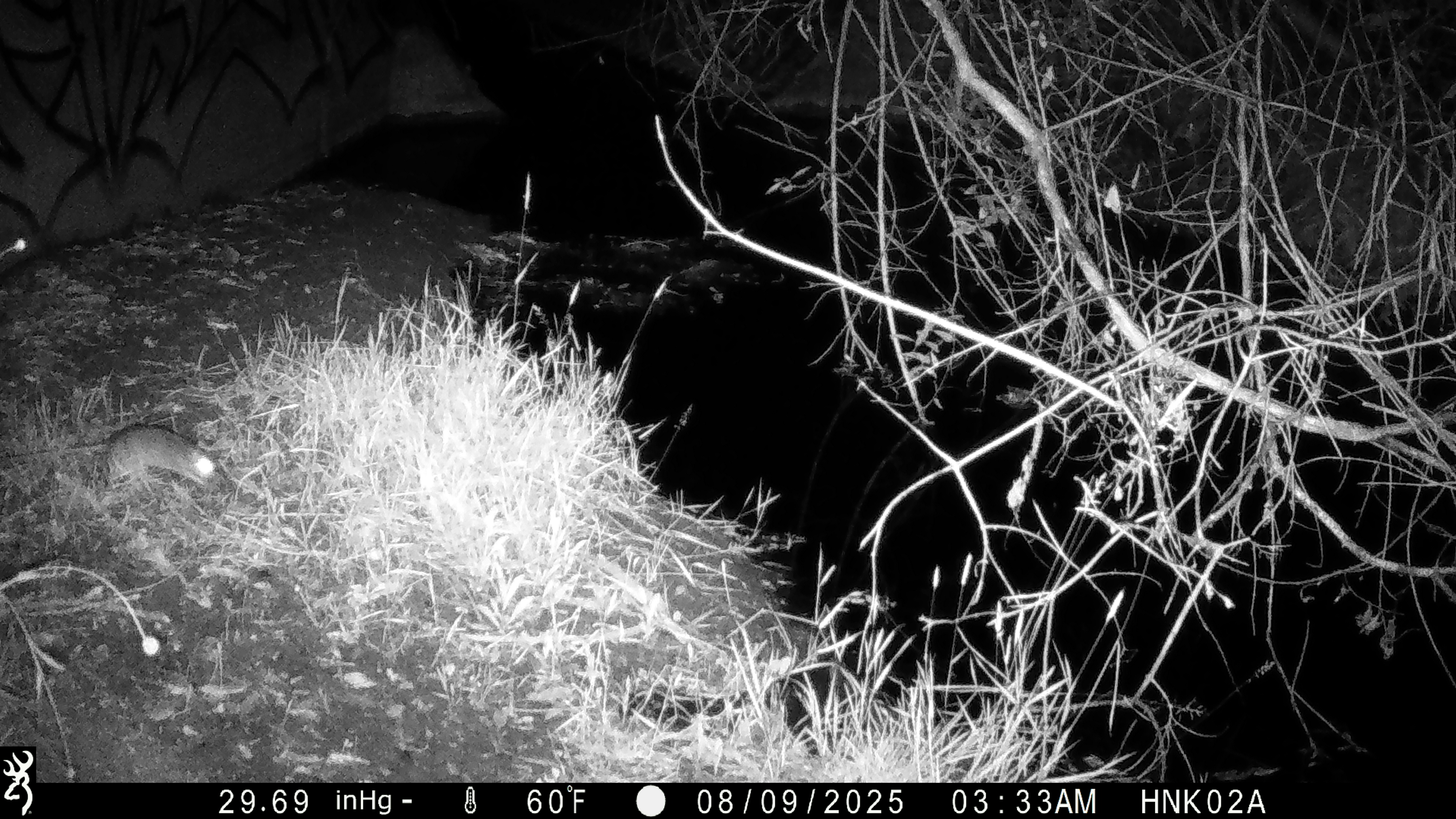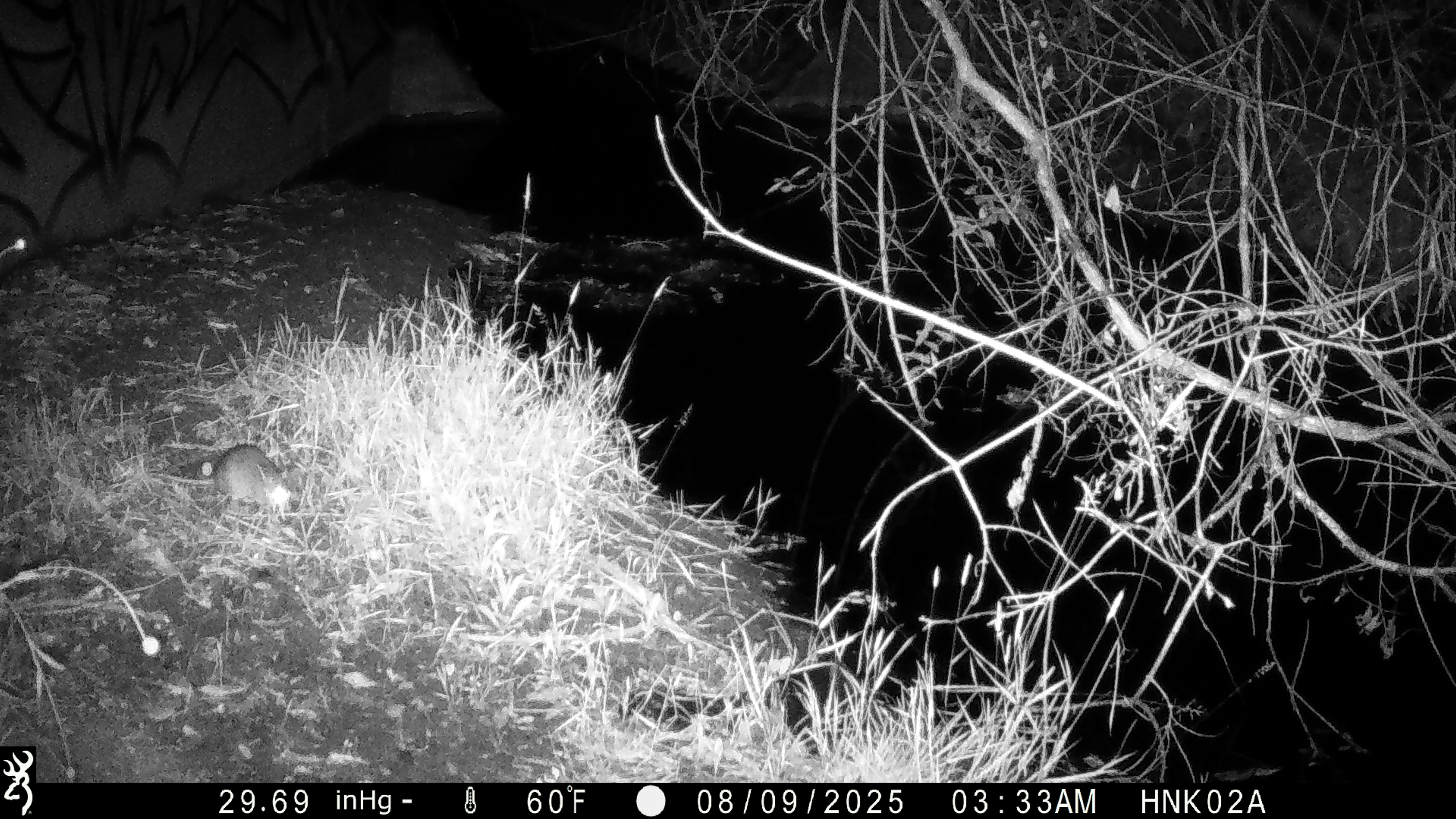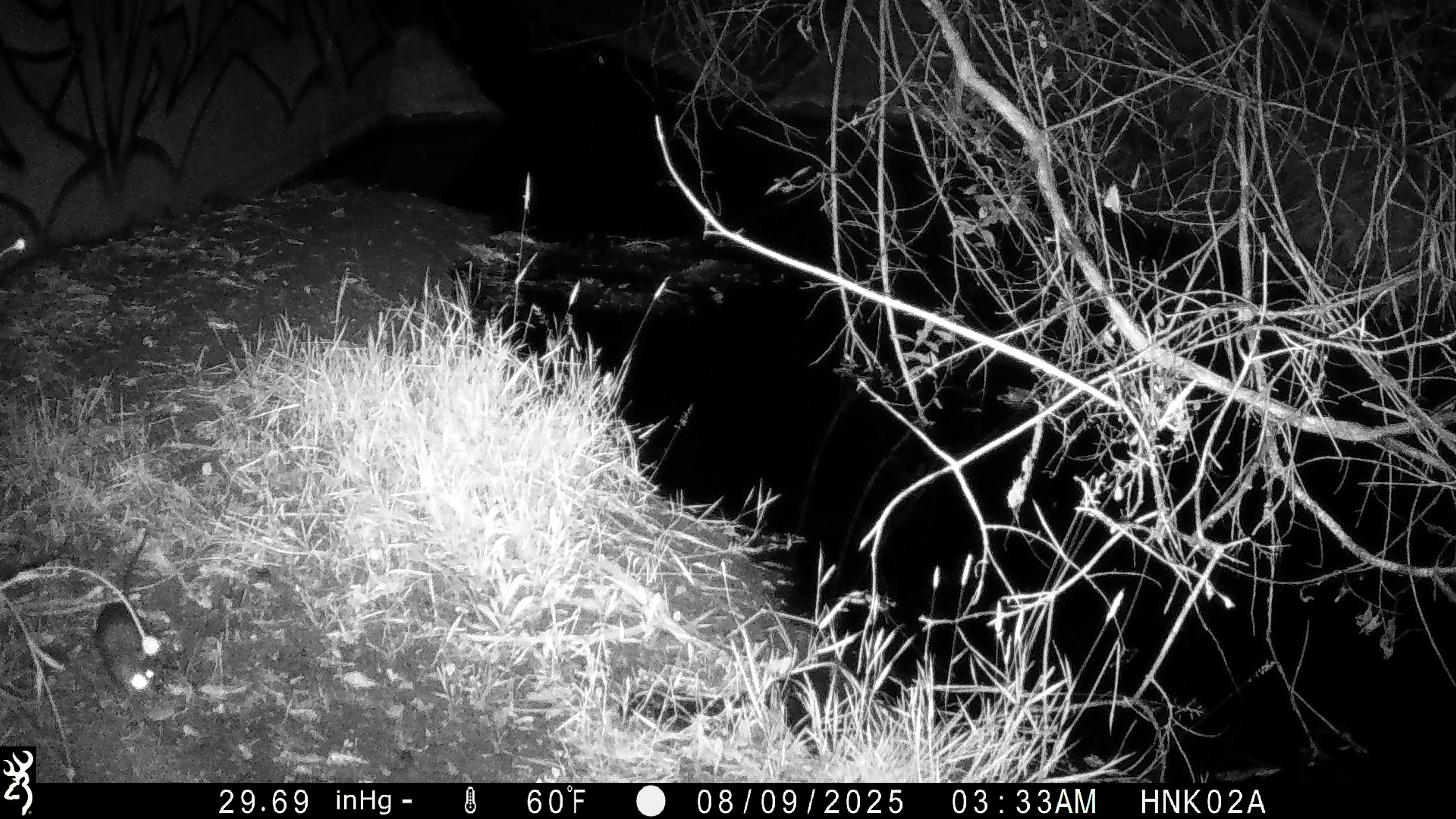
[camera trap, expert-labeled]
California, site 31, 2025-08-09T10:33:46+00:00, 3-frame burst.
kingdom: Animalia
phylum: Chordata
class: Mammalia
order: Rodentia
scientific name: Rodentia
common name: mouse or rat